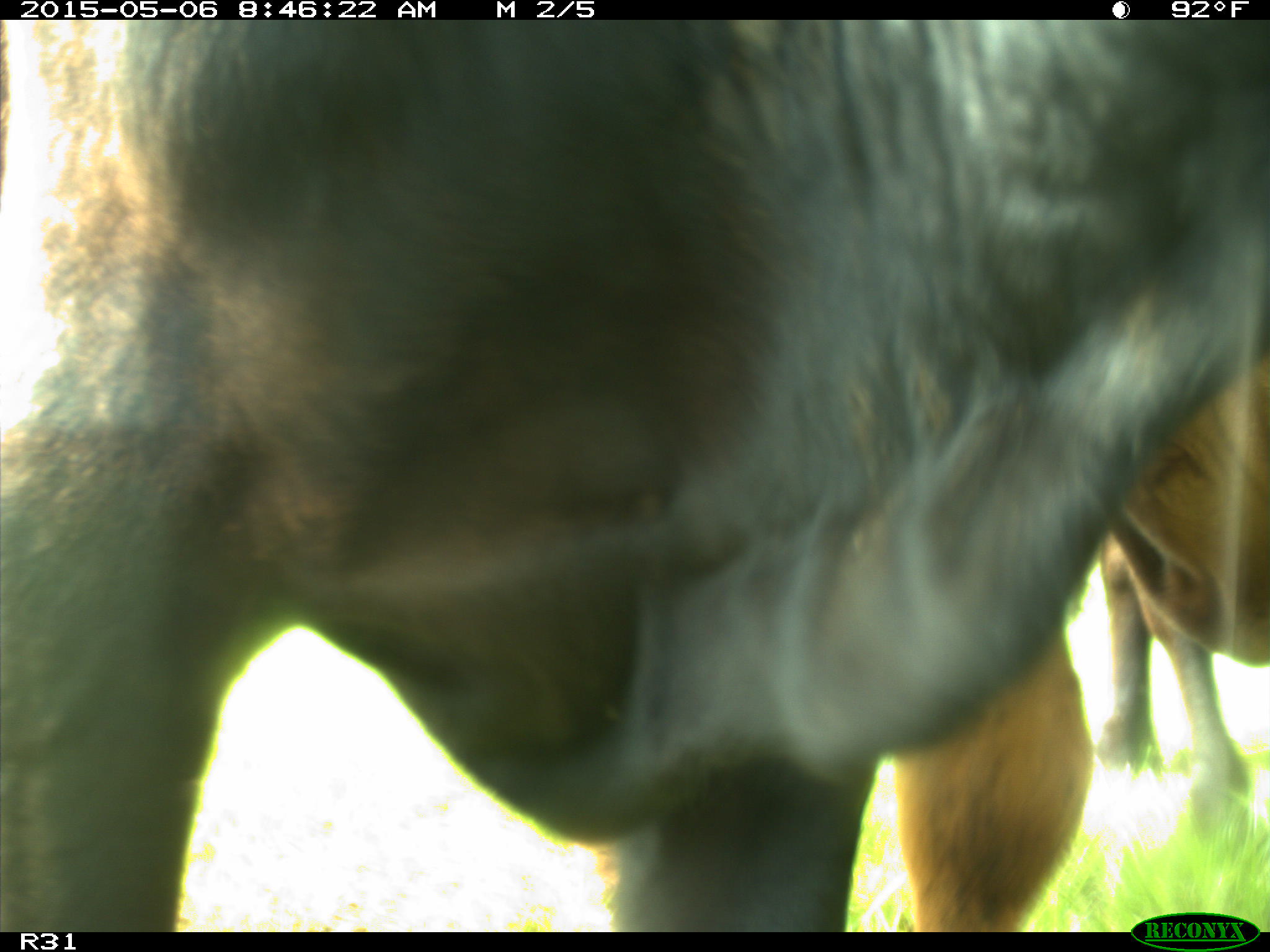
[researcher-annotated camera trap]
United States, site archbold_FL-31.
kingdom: Animalia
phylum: Chordata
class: Mammalia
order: Artiodactyla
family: Bovidae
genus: Bos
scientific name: Bos taurus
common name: domestic cow